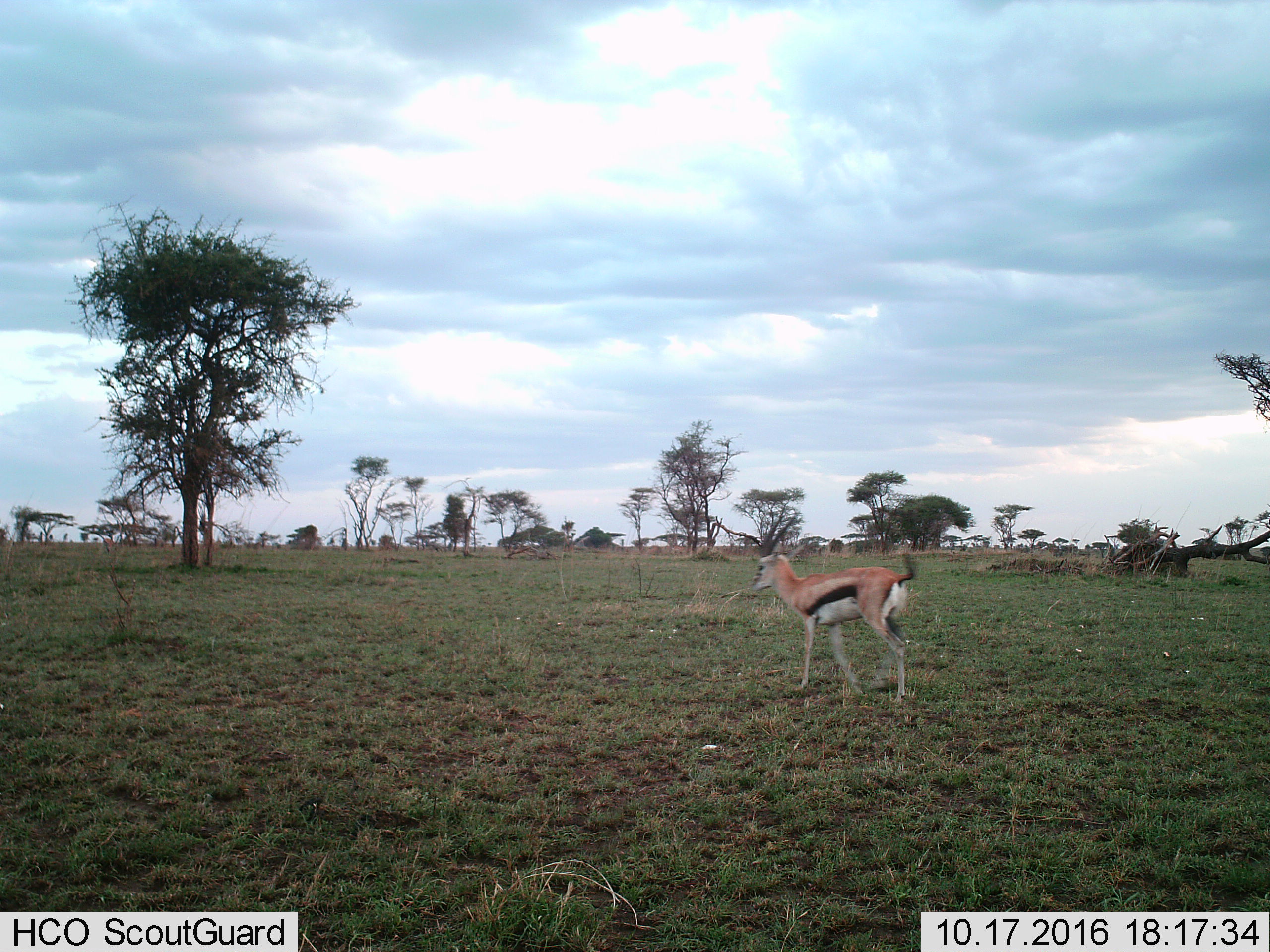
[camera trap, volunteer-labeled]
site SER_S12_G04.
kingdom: Animalia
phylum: Chordata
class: Mammalia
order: Artiodactyla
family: Bovidae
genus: Eudorcas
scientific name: Eudorcas thomsonii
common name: thomson's gazelle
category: gazellethomsons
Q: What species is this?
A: Gazellethomsons (thomson's gazelle) (Eudorcas thomsonii).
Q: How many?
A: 1.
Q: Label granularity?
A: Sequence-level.